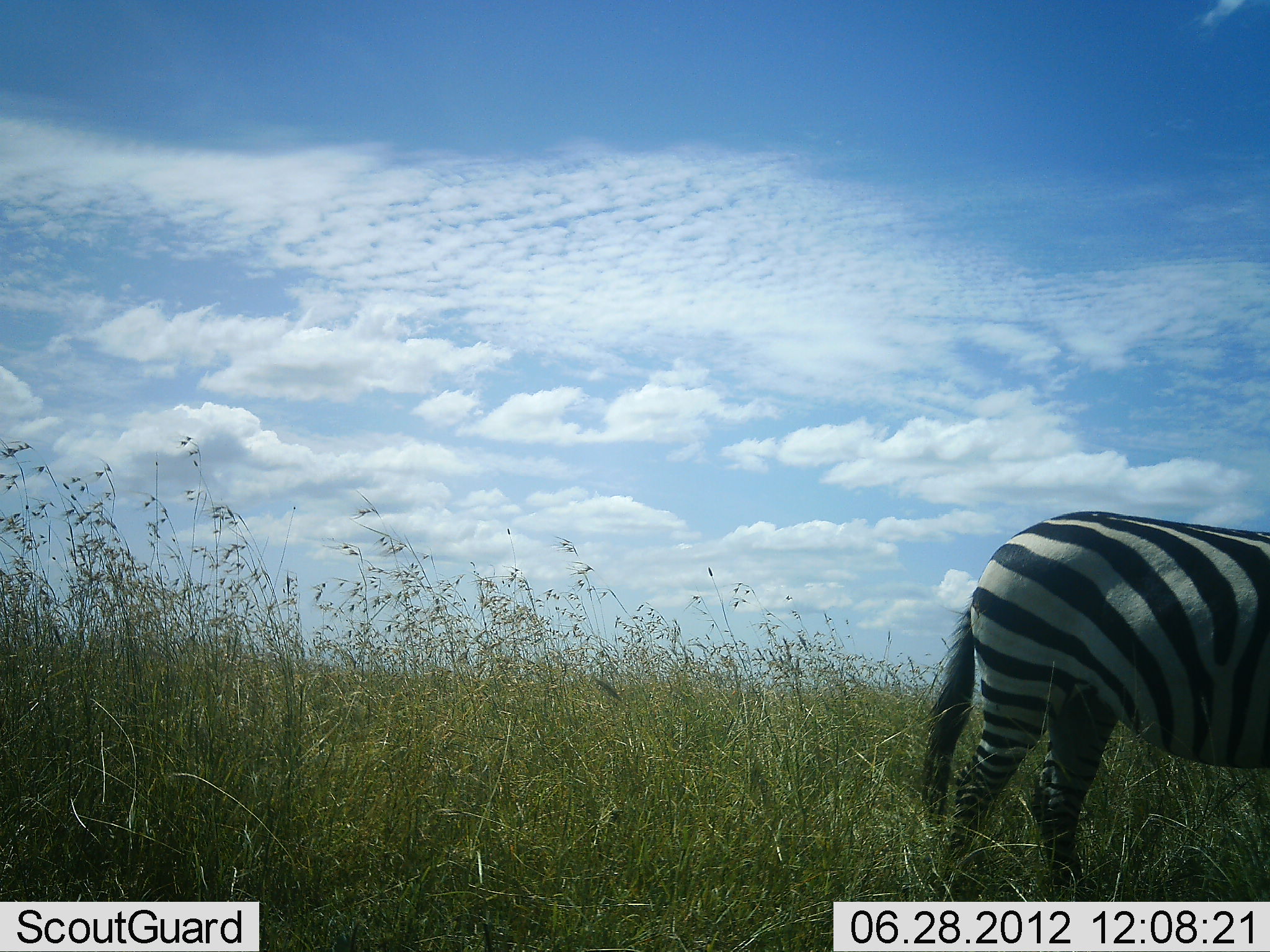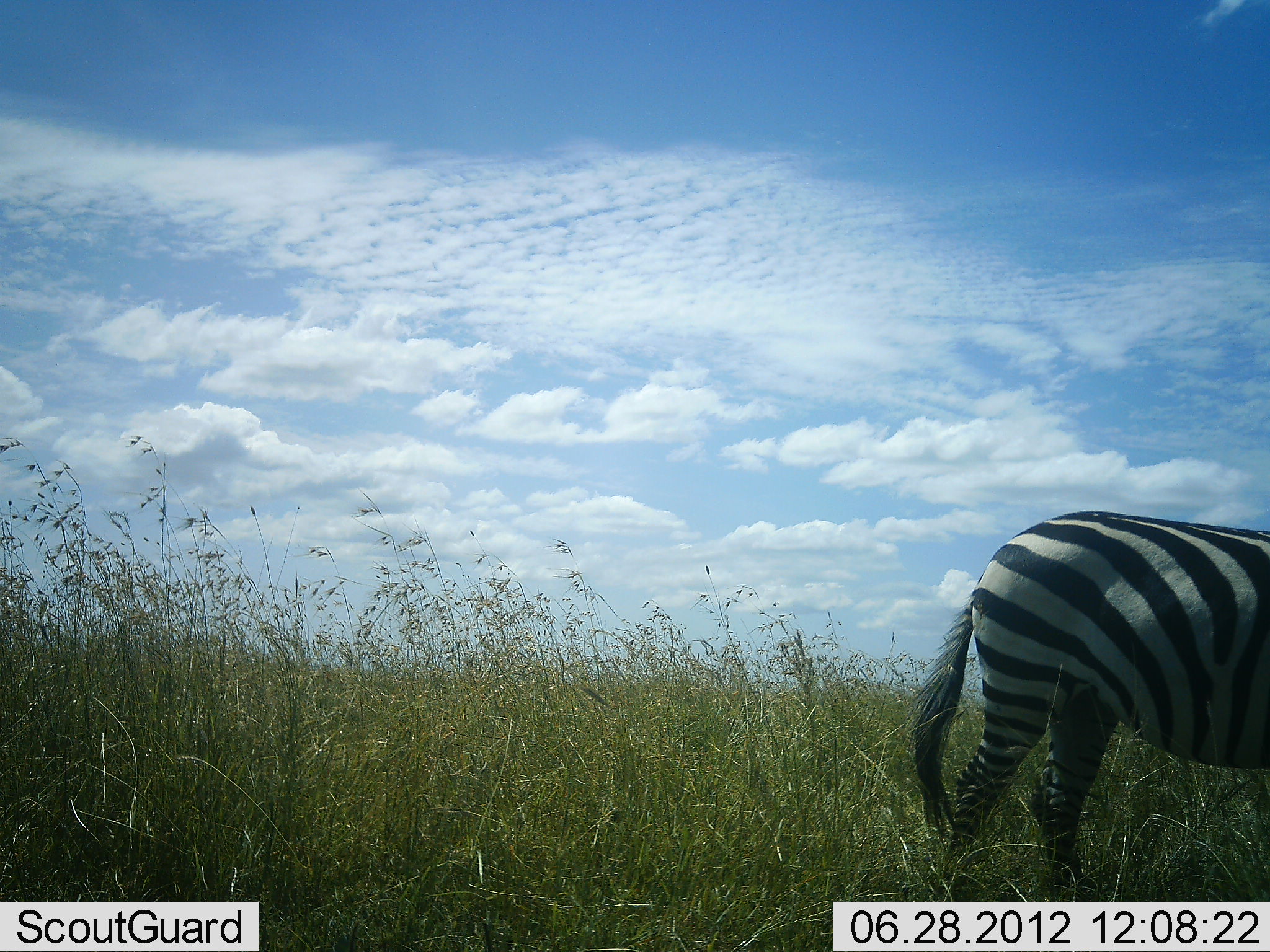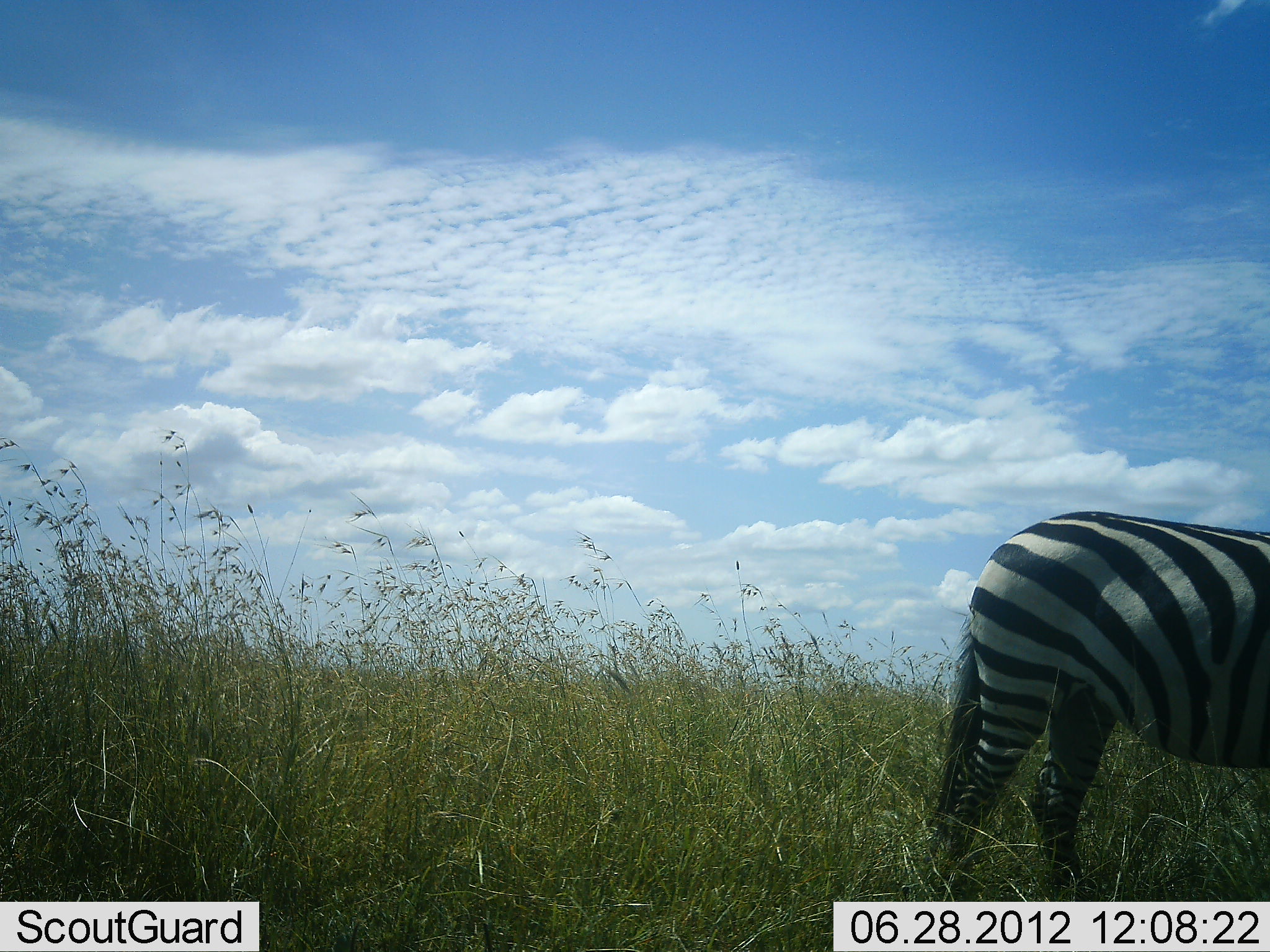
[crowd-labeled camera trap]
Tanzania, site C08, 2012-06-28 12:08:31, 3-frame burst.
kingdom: Animalia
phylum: Chordata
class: Mammalia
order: Perissodactyla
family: Equidae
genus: Equus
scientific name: Equus quagga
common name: plains zebra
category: zebra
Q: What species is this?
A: Zebra (plains zebra) (Equus quagga).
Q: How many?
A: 1.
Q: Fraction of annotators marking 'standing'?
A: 100%.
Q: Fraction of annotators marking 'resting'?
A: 0%.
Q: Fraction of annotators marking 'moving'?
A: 0%.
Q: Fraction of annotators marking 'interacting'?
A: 0%.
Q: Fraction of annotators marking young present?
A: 0%.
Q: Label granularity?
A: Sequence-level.